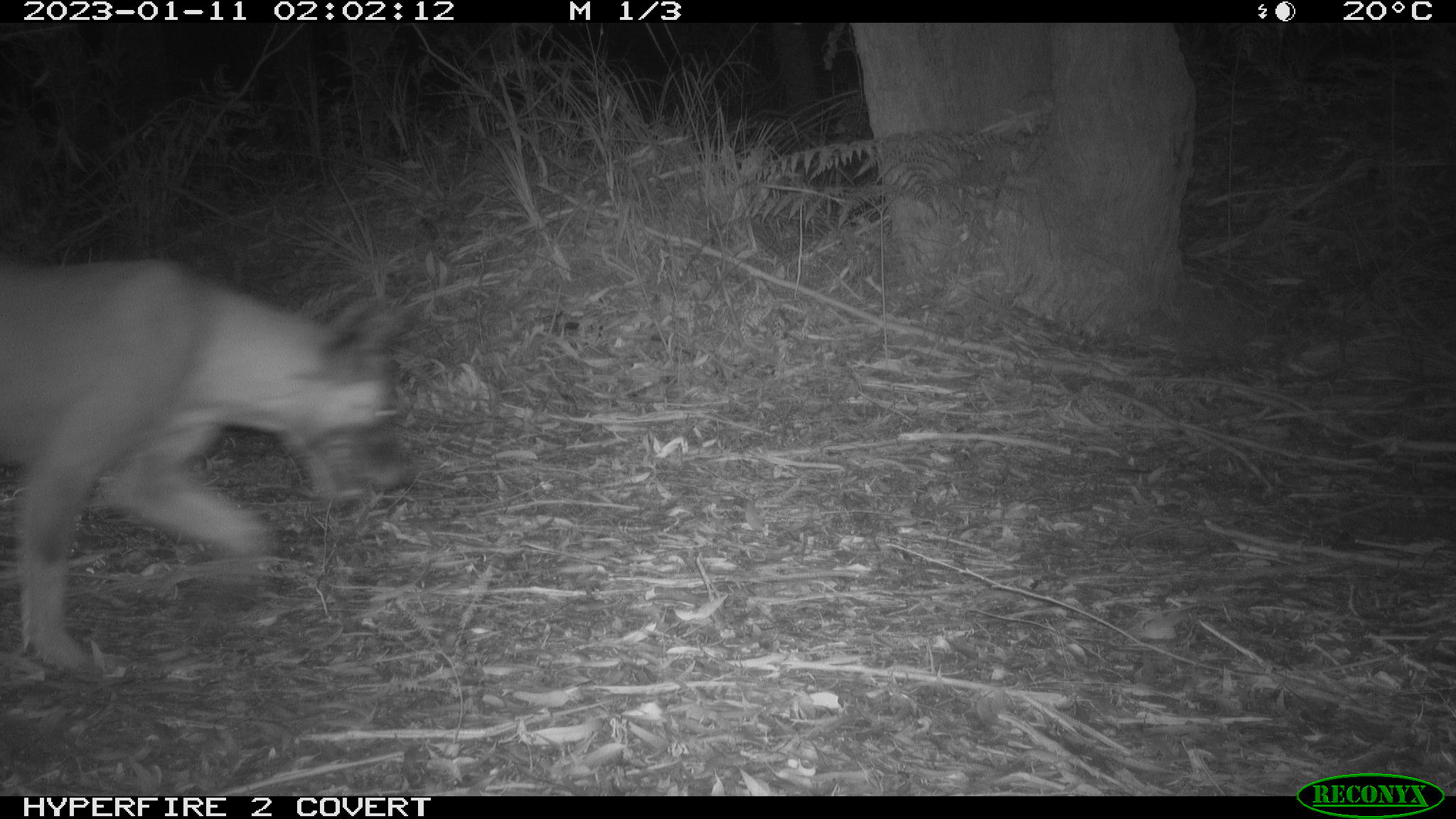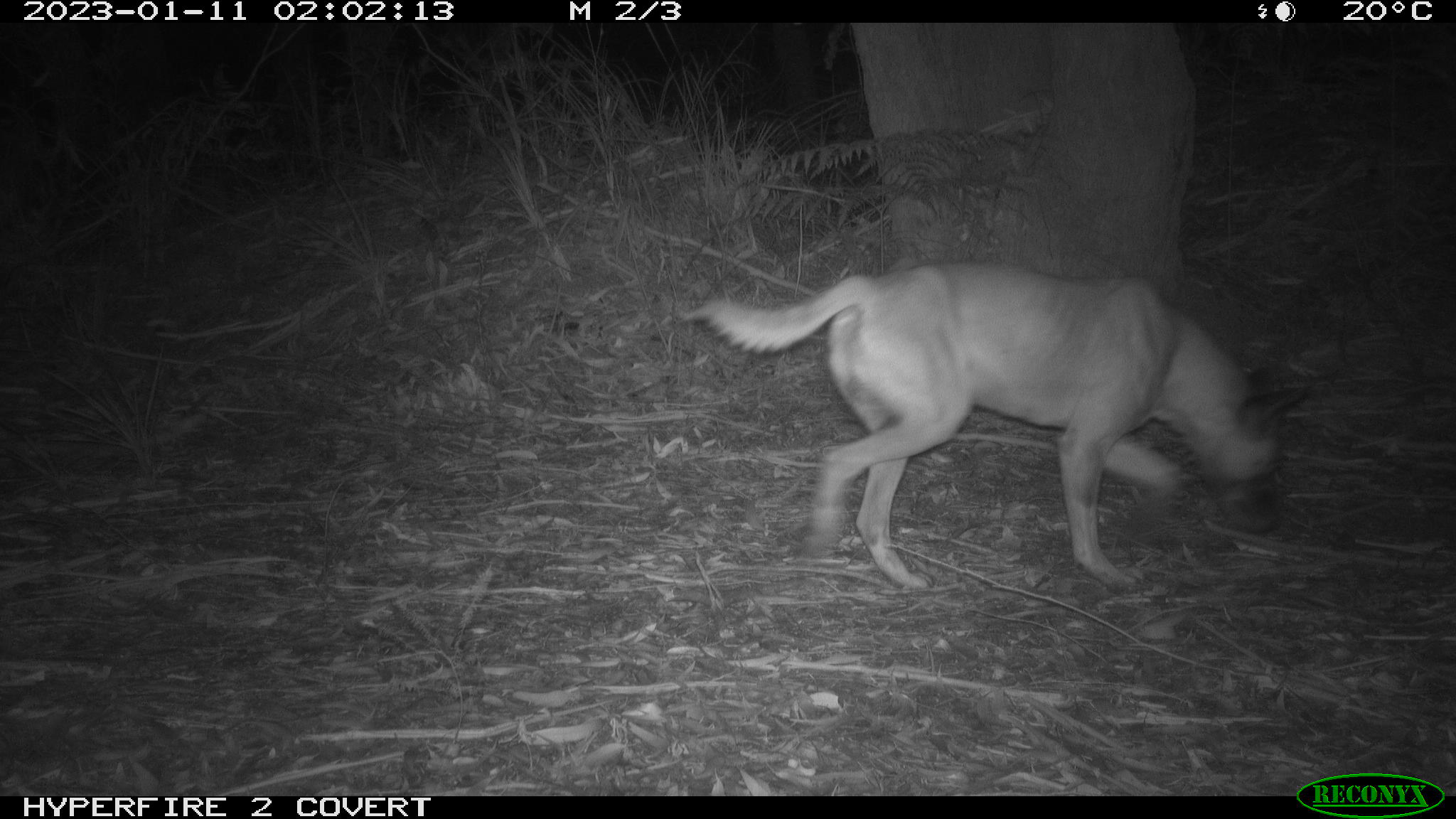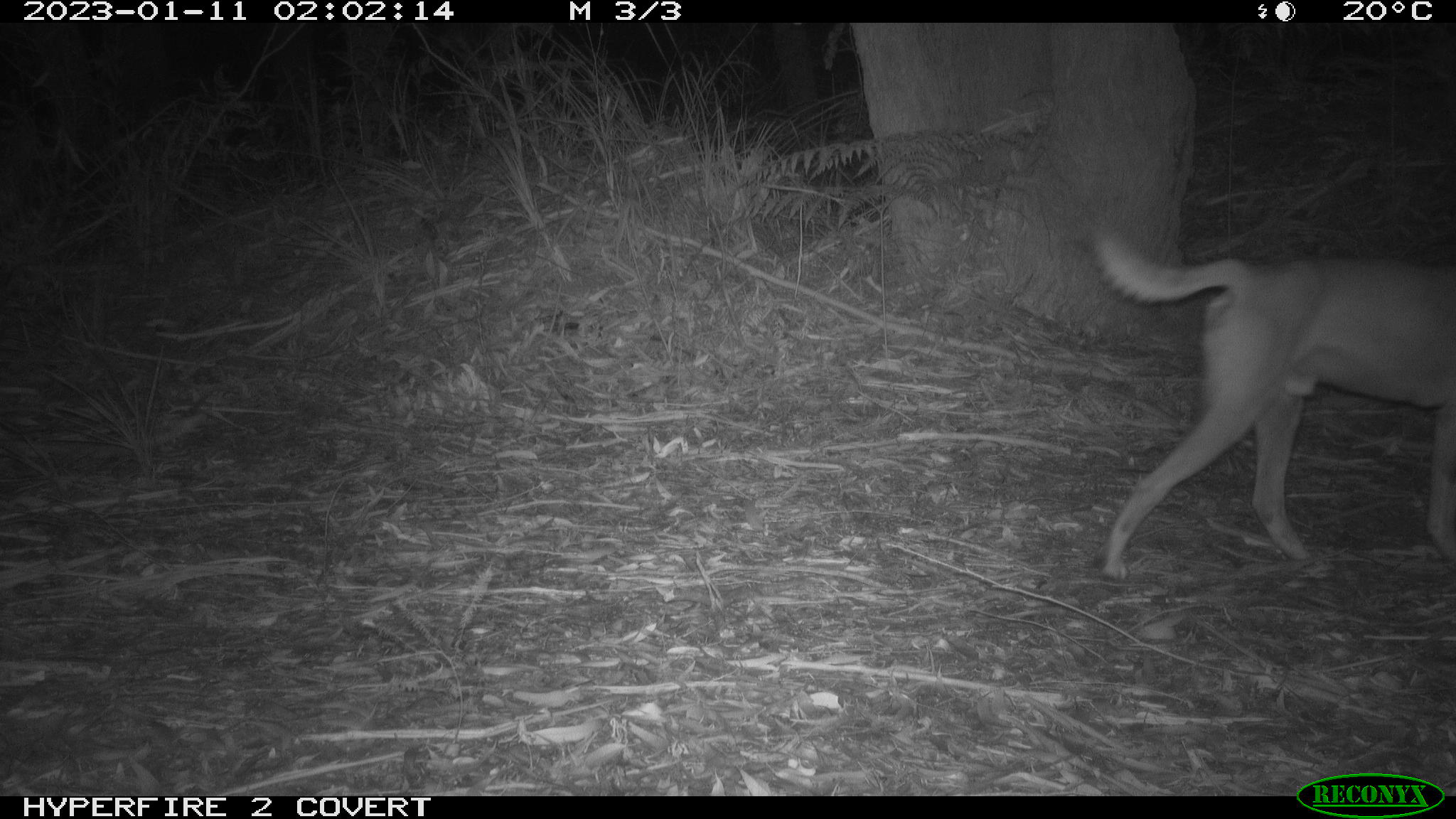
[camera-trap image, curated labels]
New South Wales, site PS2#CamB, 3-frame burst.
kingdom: Animalia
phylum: Chordata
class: Mammalia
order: Carnivora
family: Canidae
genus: Canis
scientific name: Canis familiaris dingo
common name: dingo